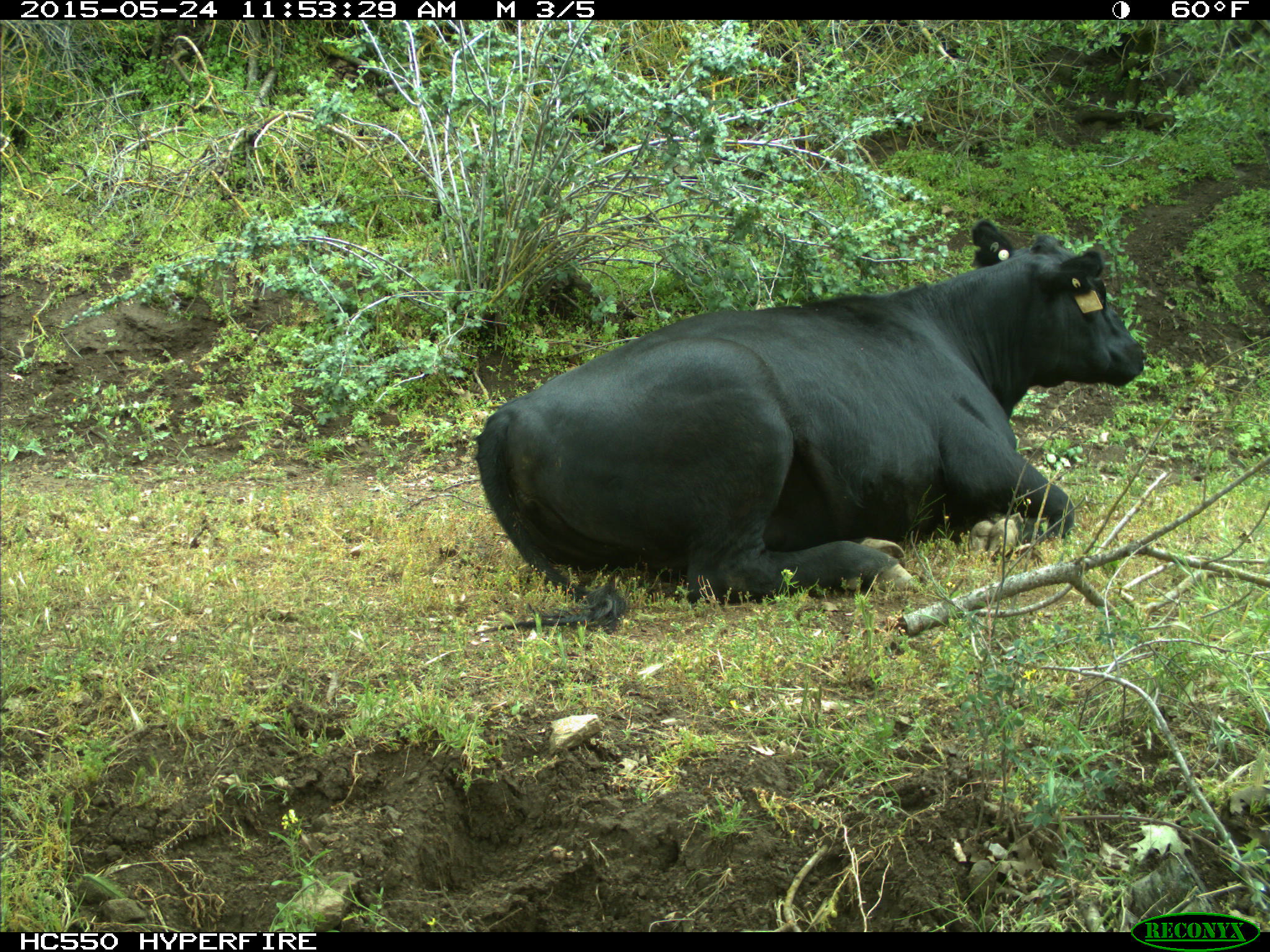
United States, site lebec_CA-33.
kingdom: Animalia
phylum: Chordata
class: Mammalia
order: Artiodactyla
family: Bovidae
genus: Bos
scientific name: Bos taurus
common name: domestic cow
Bos taurus (domestic cow).